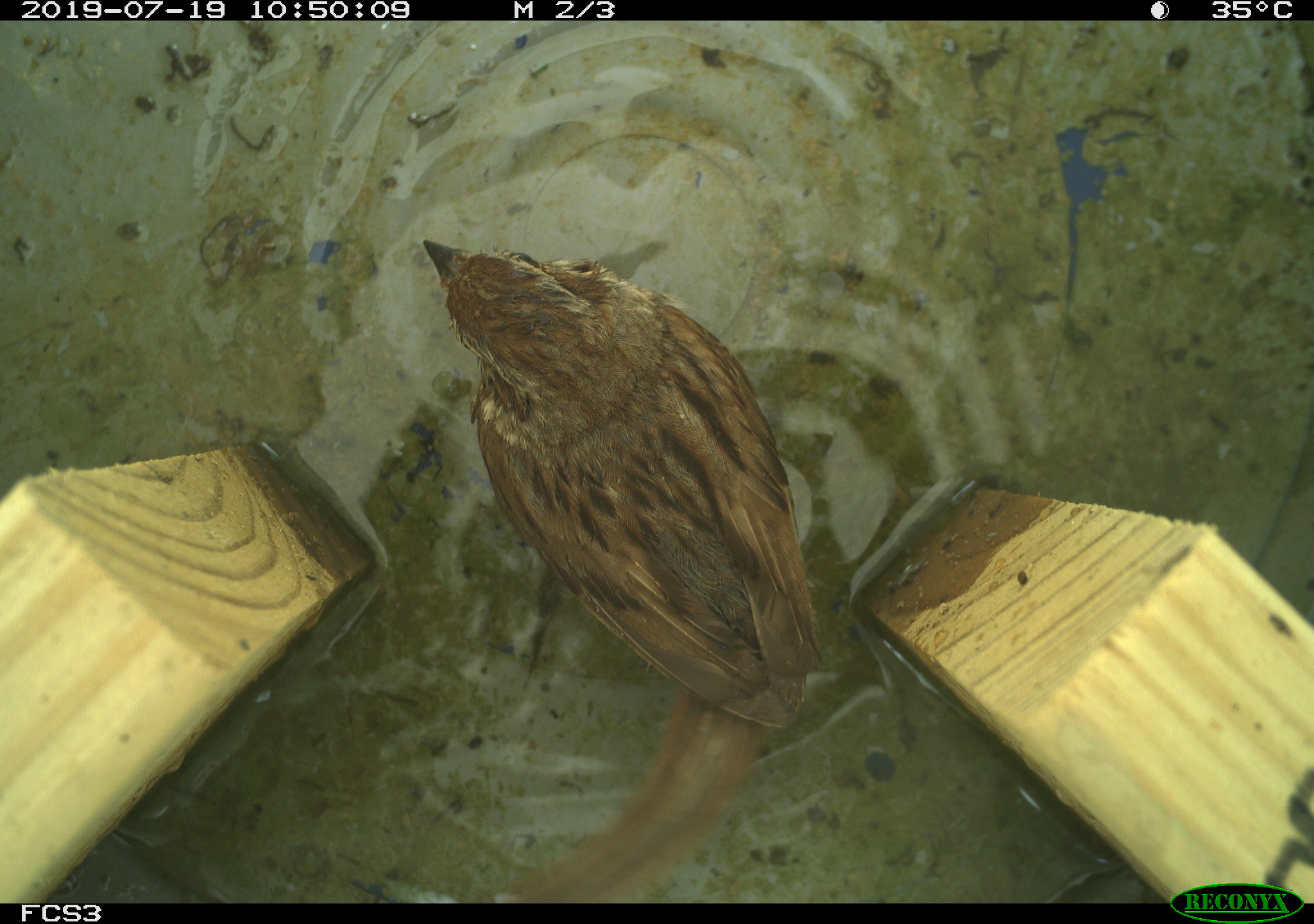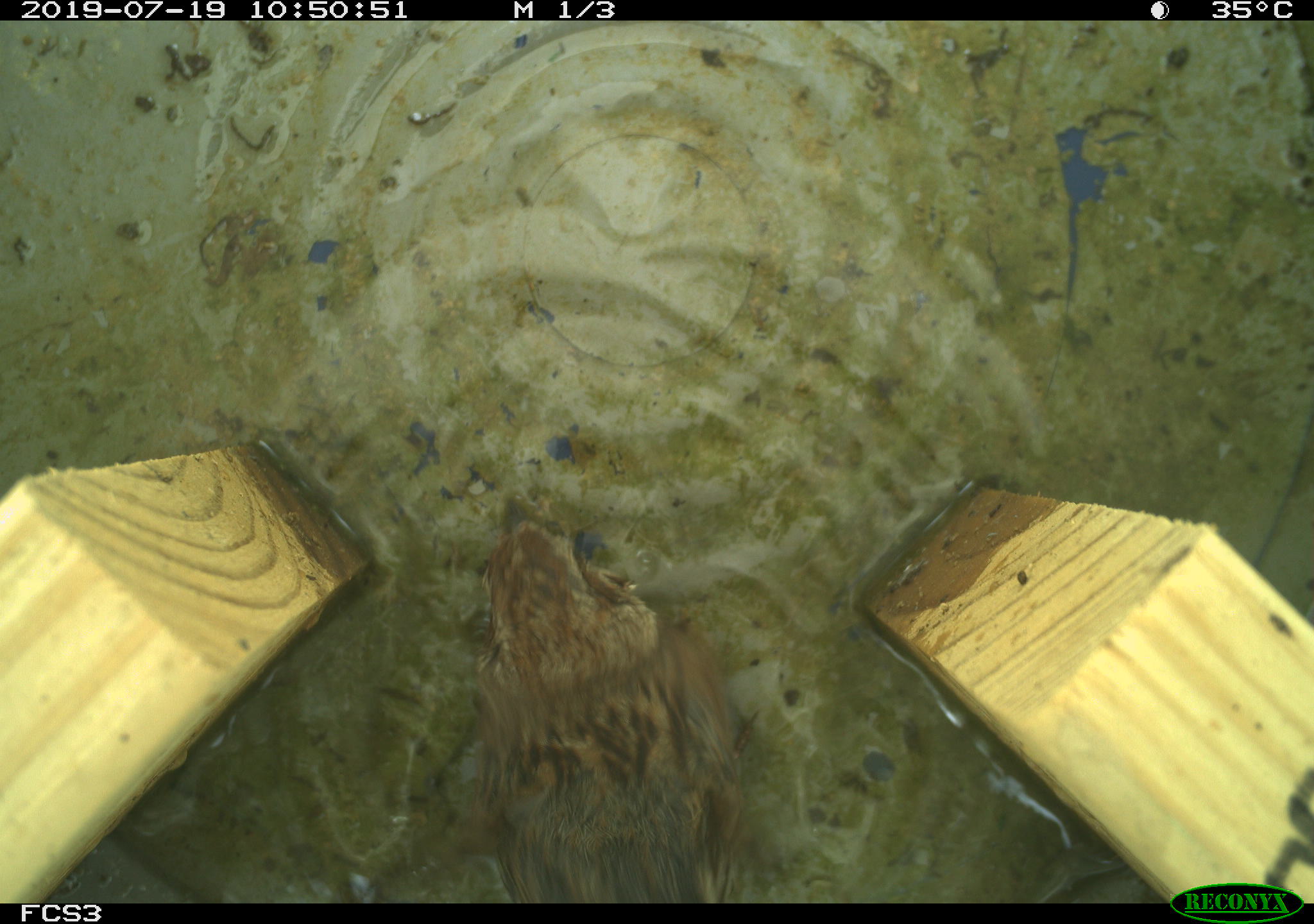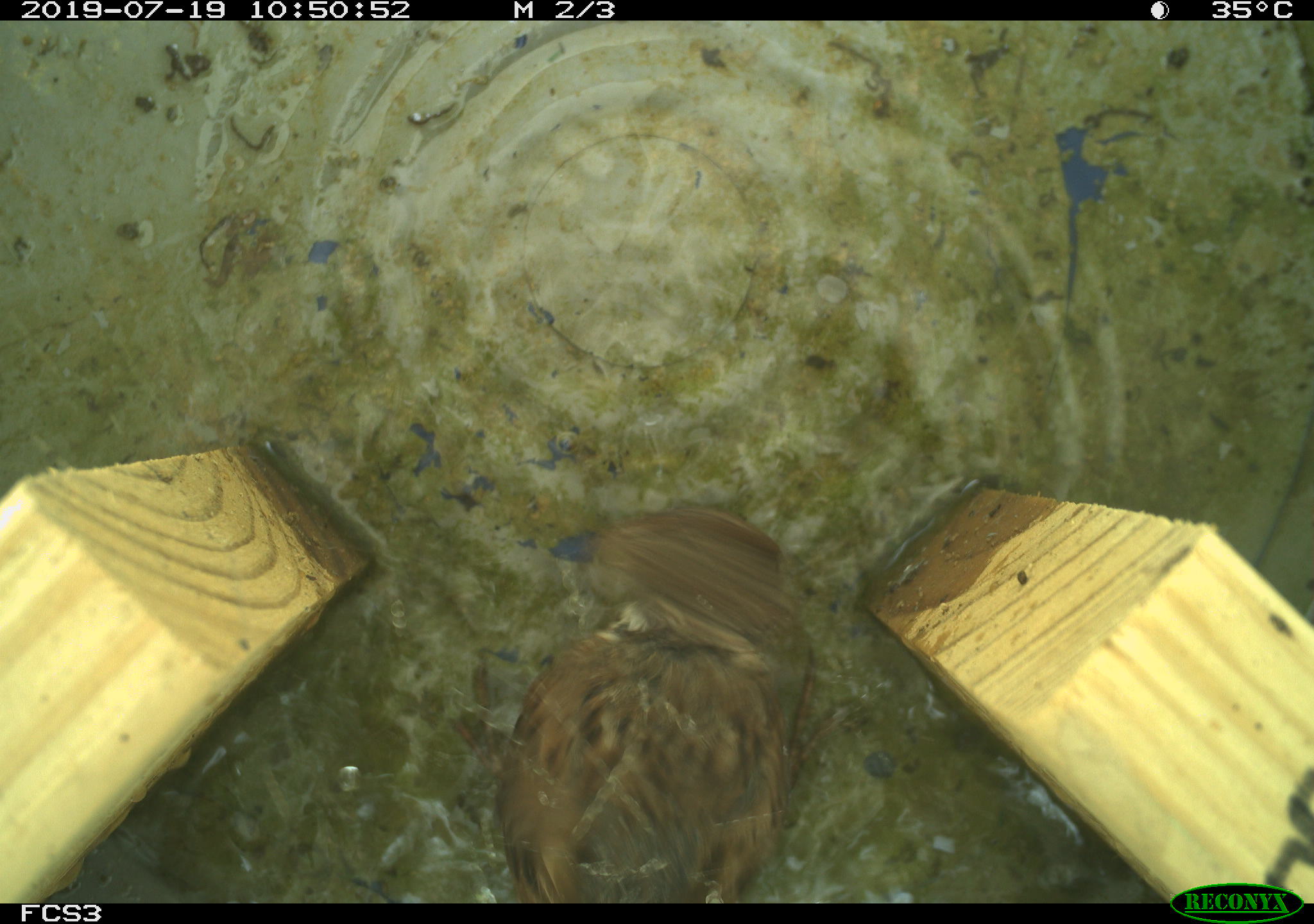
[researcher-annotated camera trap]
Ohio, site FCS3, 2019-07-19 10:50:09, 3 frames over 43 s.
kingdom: Animalia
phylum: Chordata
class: Aves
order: Passeriformes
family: Passerellidae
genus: Melospiza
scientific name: Melospiza melodia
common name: song sparrow